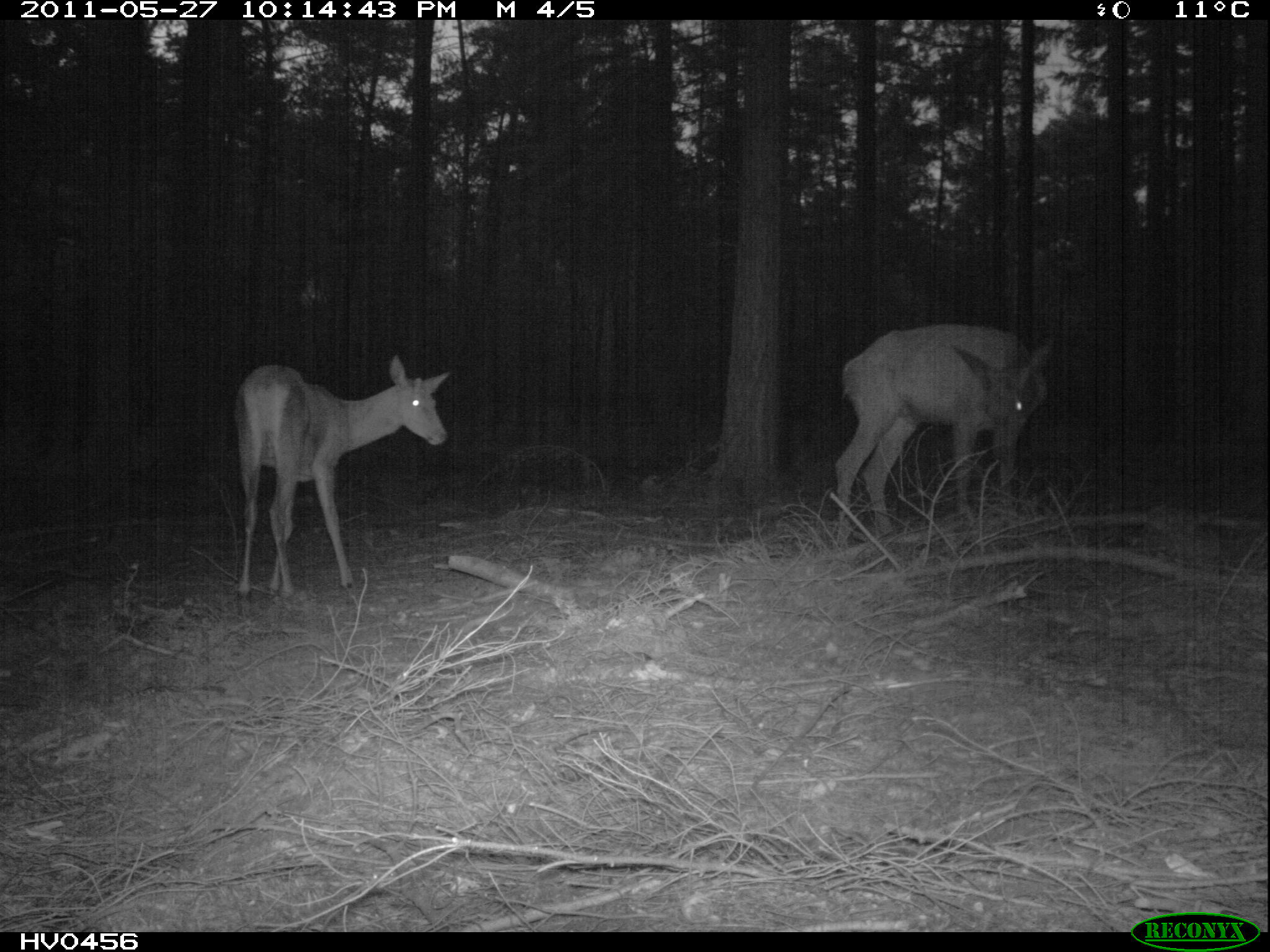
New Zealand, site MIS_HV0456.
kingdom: Animalia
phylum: Chordata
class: Mammalia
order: Artiodactyla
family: Cervidae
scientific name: Cervidae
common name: deer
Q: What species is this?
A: Deer (Cervidae).